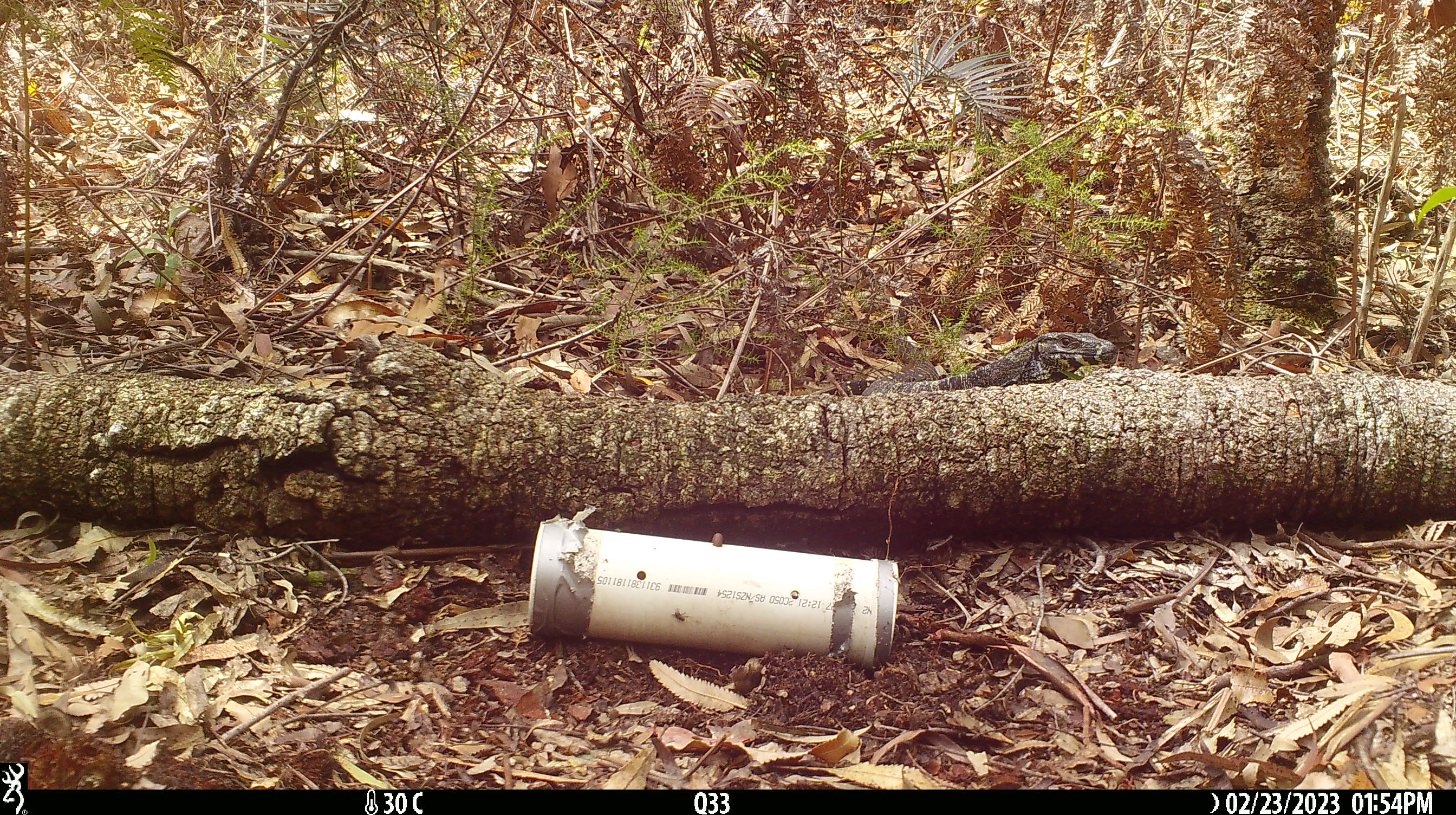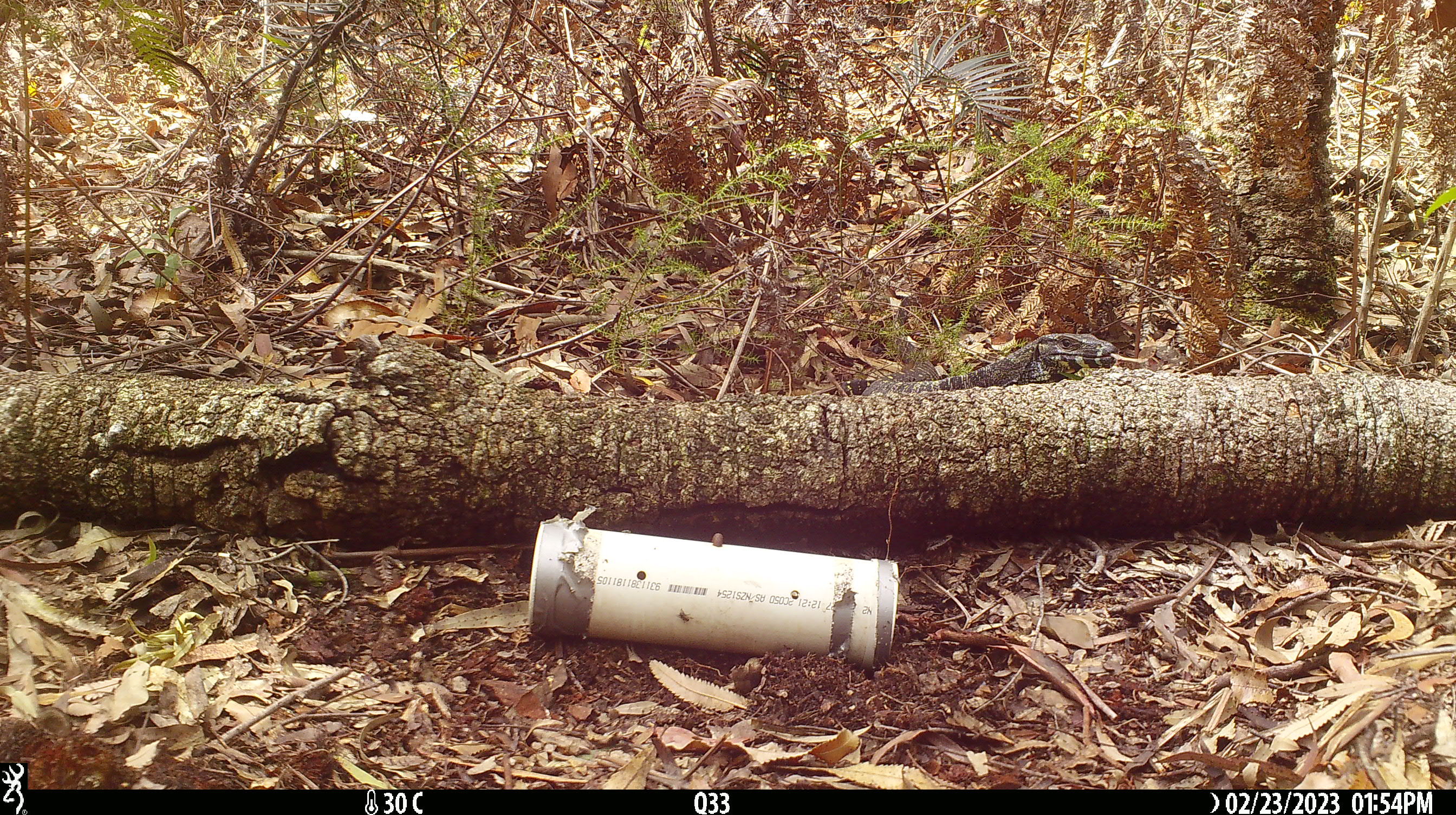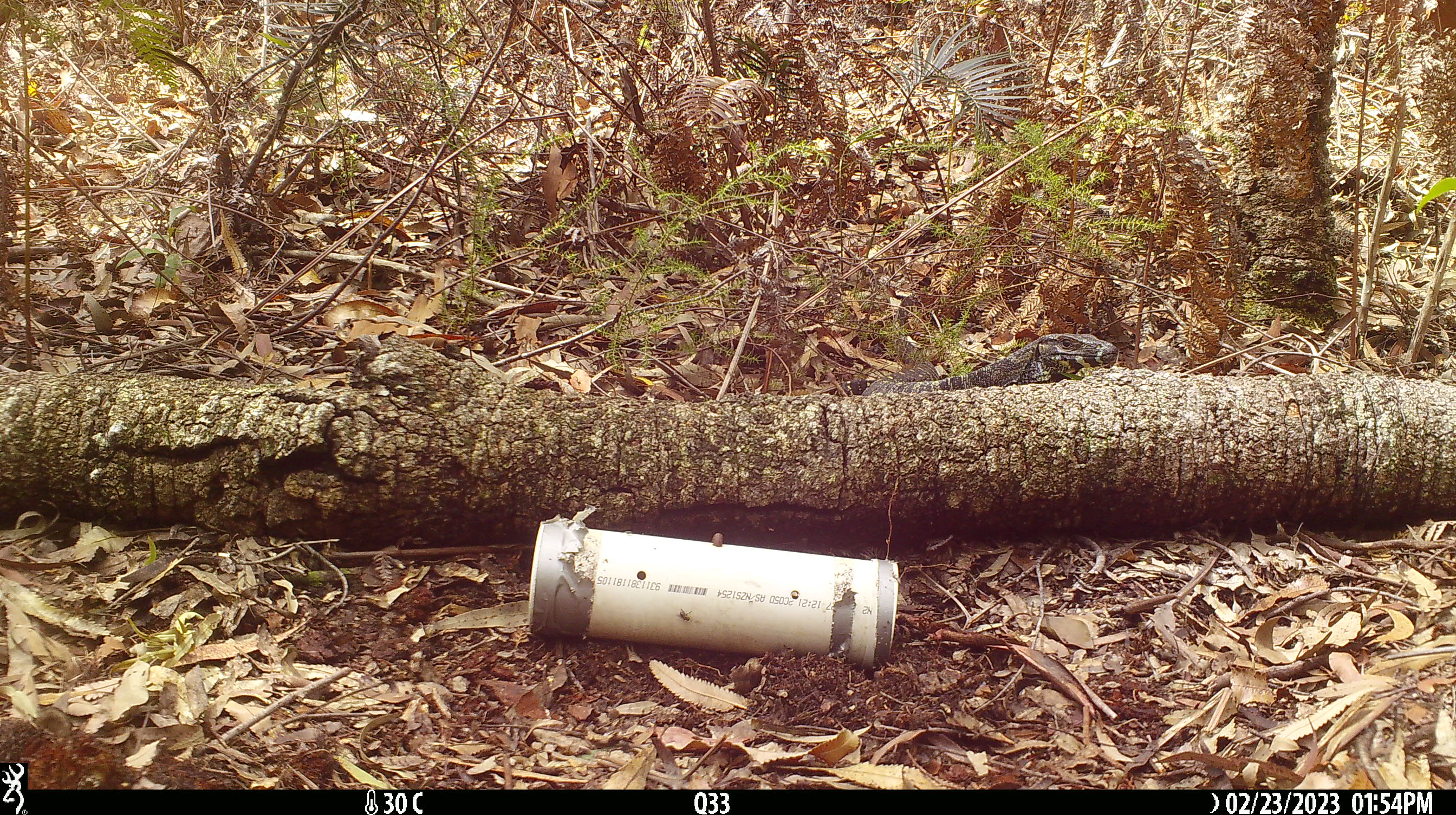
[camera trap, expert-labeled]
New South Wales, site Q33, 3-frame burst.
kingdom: Animalia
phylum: Chordata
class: Reptilia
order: Squamata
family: Varanidae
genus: Varanus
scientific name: Varanus varius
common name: lace monitor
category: goanna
Goanna (lace monitor) (Varanus varius).